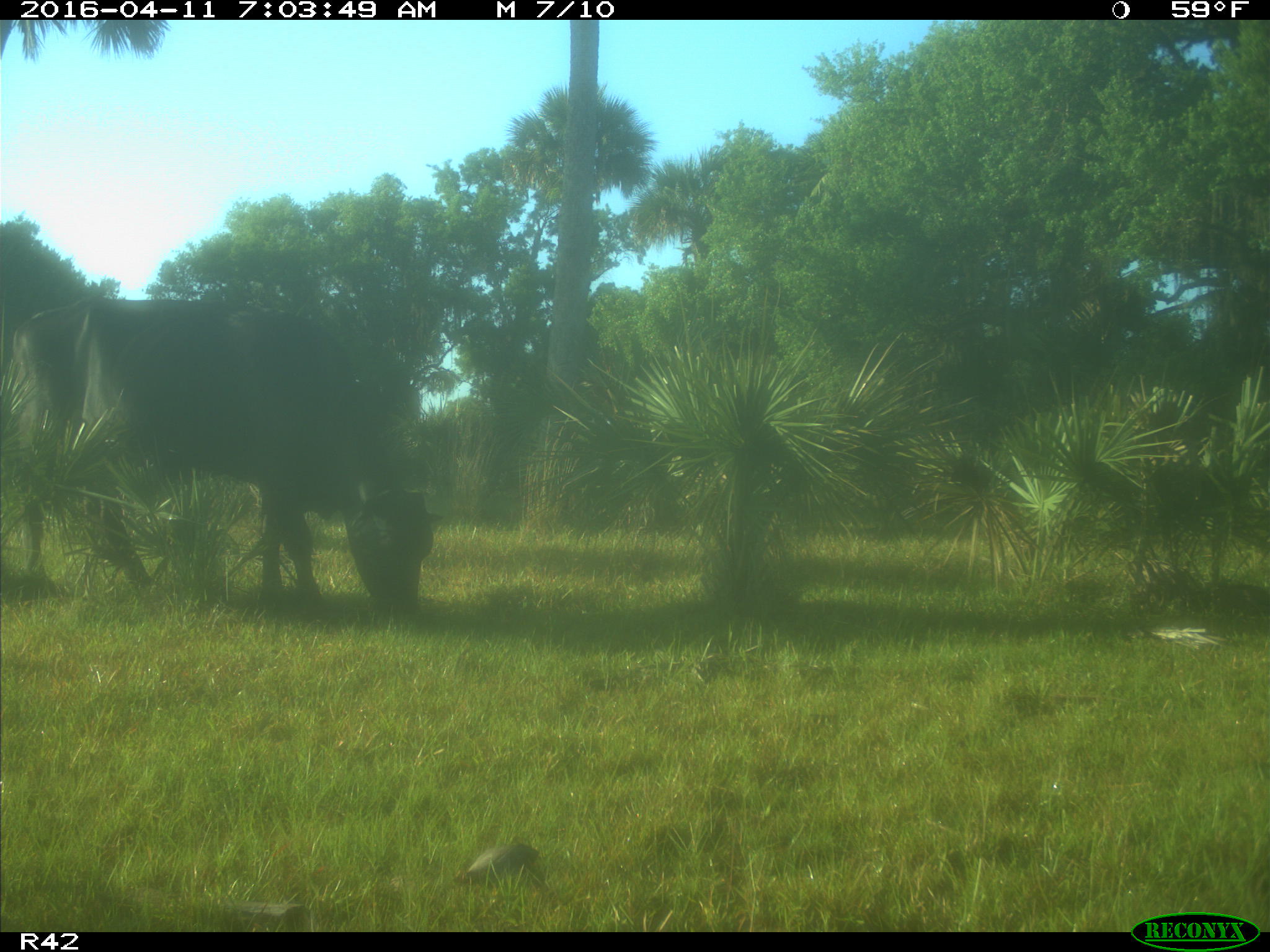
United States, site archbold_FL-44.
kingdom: Animalia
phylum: Chordata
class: Mammalia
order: Artiodactyla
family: Bovidae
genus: Bos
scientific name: Bos taurus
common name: domestic cow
Bos taurus (domestic cow).